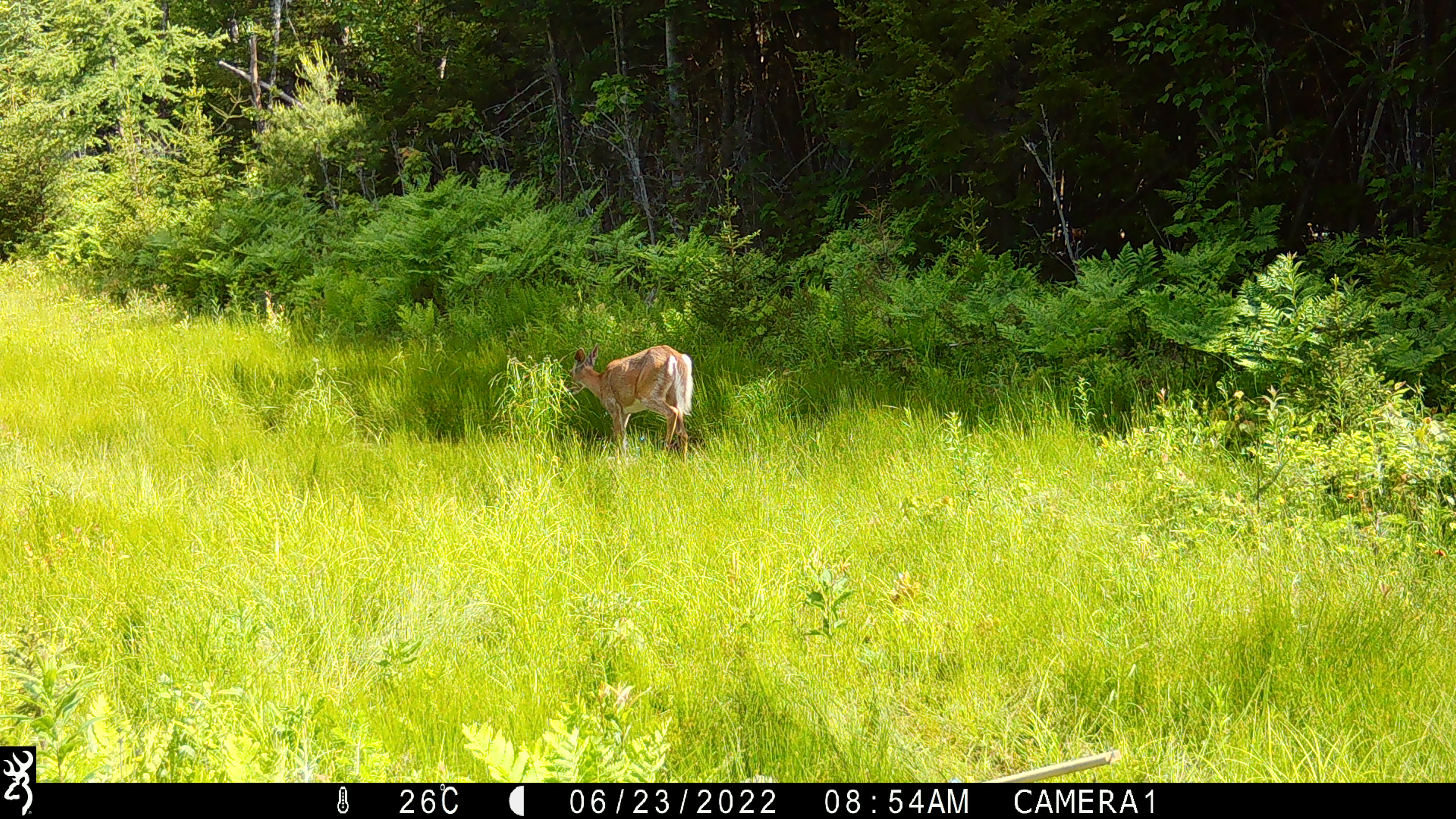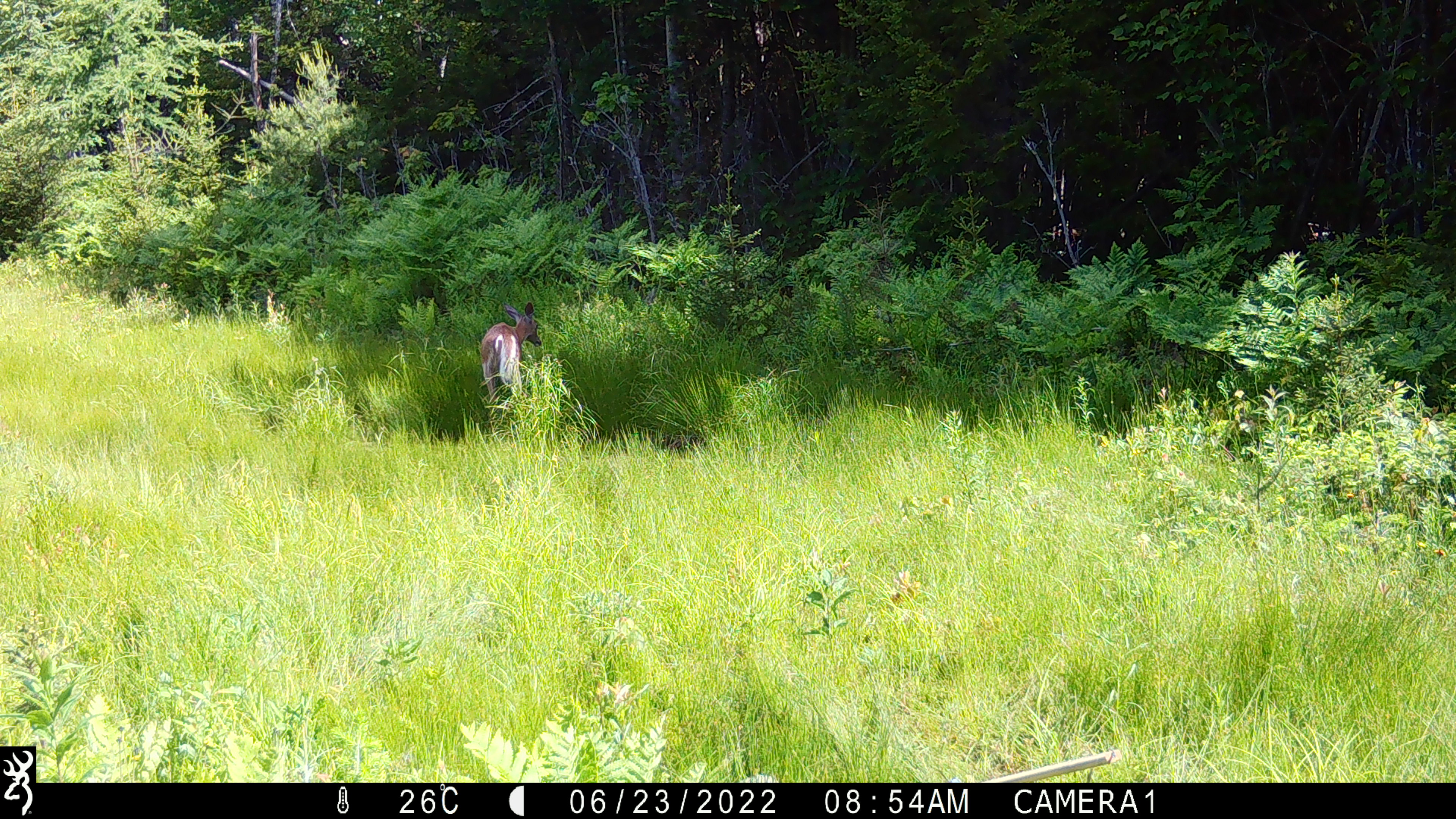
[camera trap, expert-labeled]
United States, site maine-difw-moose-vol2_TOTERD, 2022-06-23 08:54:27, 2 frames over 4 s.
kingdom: Animalia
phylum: Chordata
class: Mammalia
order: Artiodactyla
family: Cervidae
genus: Odocoileus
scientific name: Odocoileus virginianus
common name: white-tailed deer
White-tailed deer (Odocoileus virginianus).